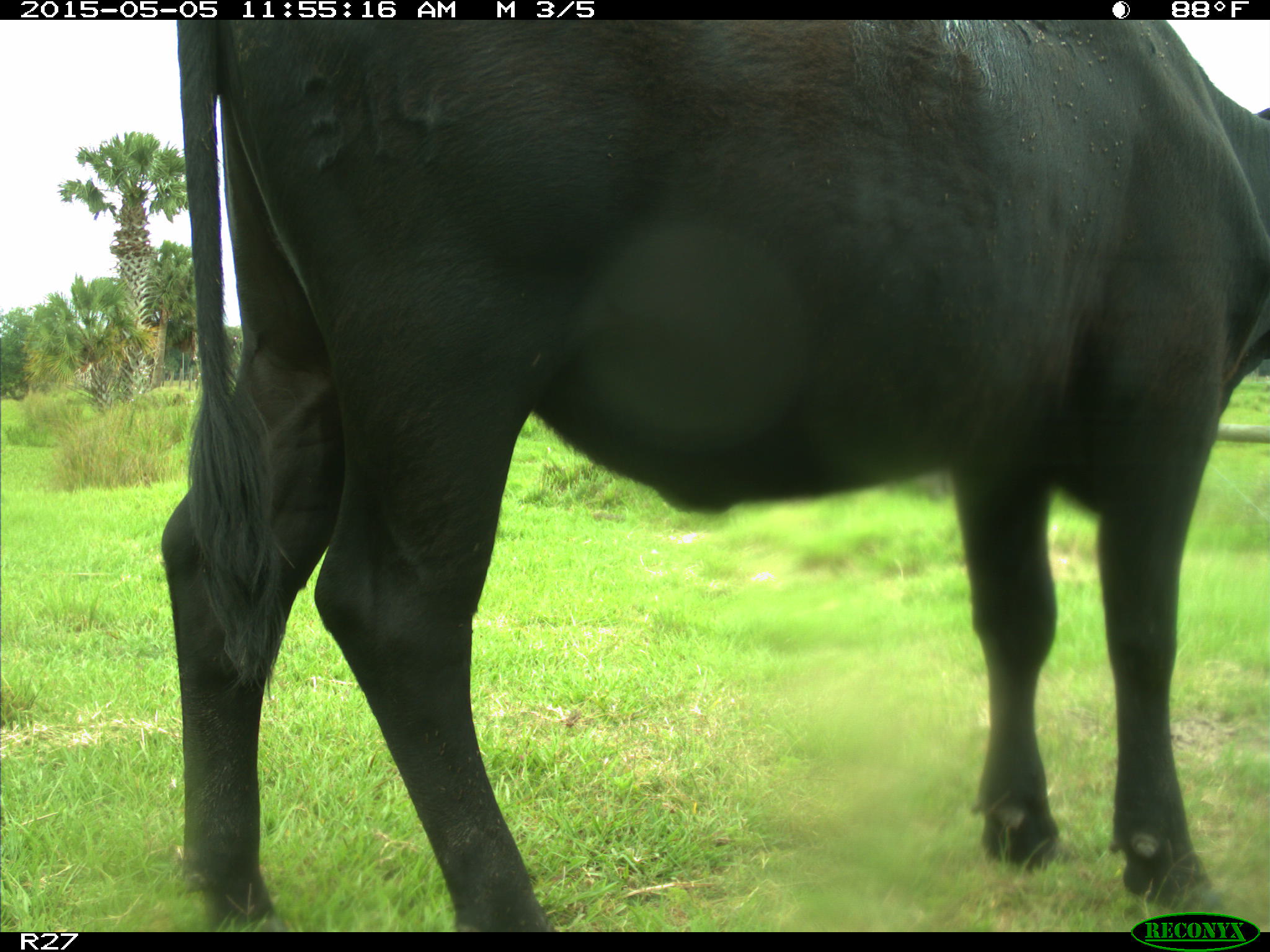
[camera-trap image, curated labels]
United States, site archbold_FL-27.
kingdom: Animalia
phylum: Chordata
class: Mammalia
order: Artiodactyla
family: Bovidae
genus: Bos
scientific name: Bos taurus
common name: domestic cow